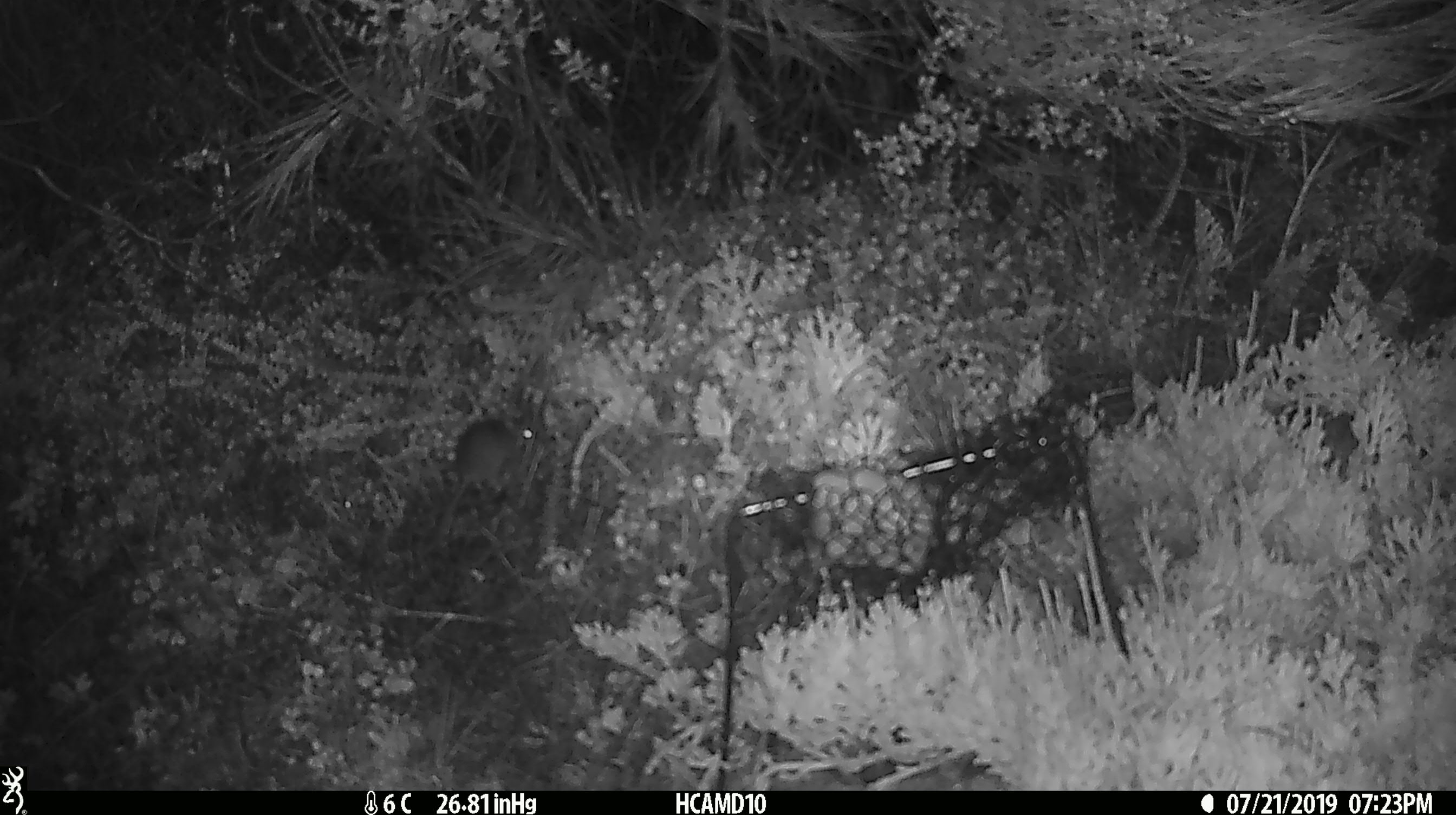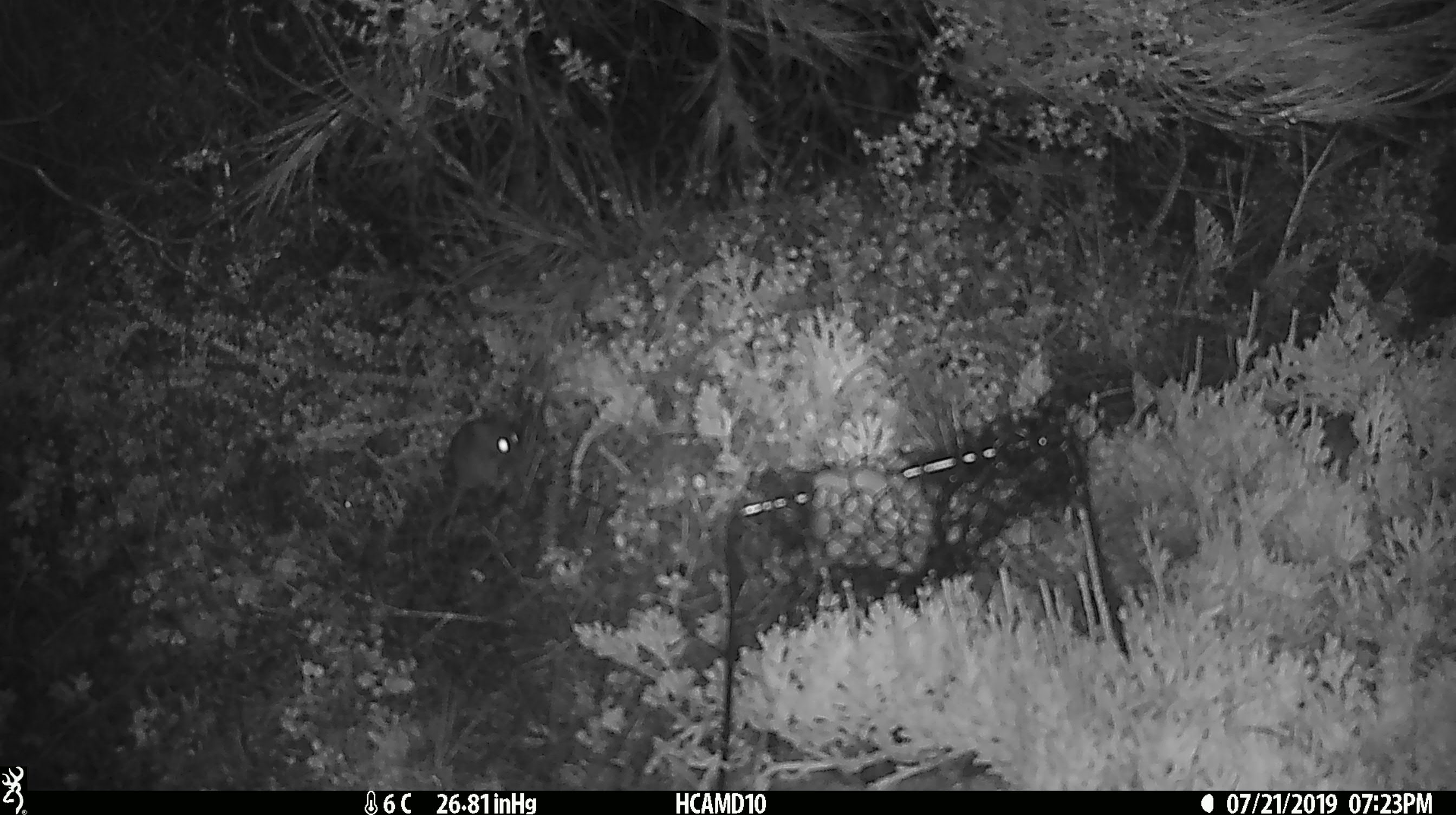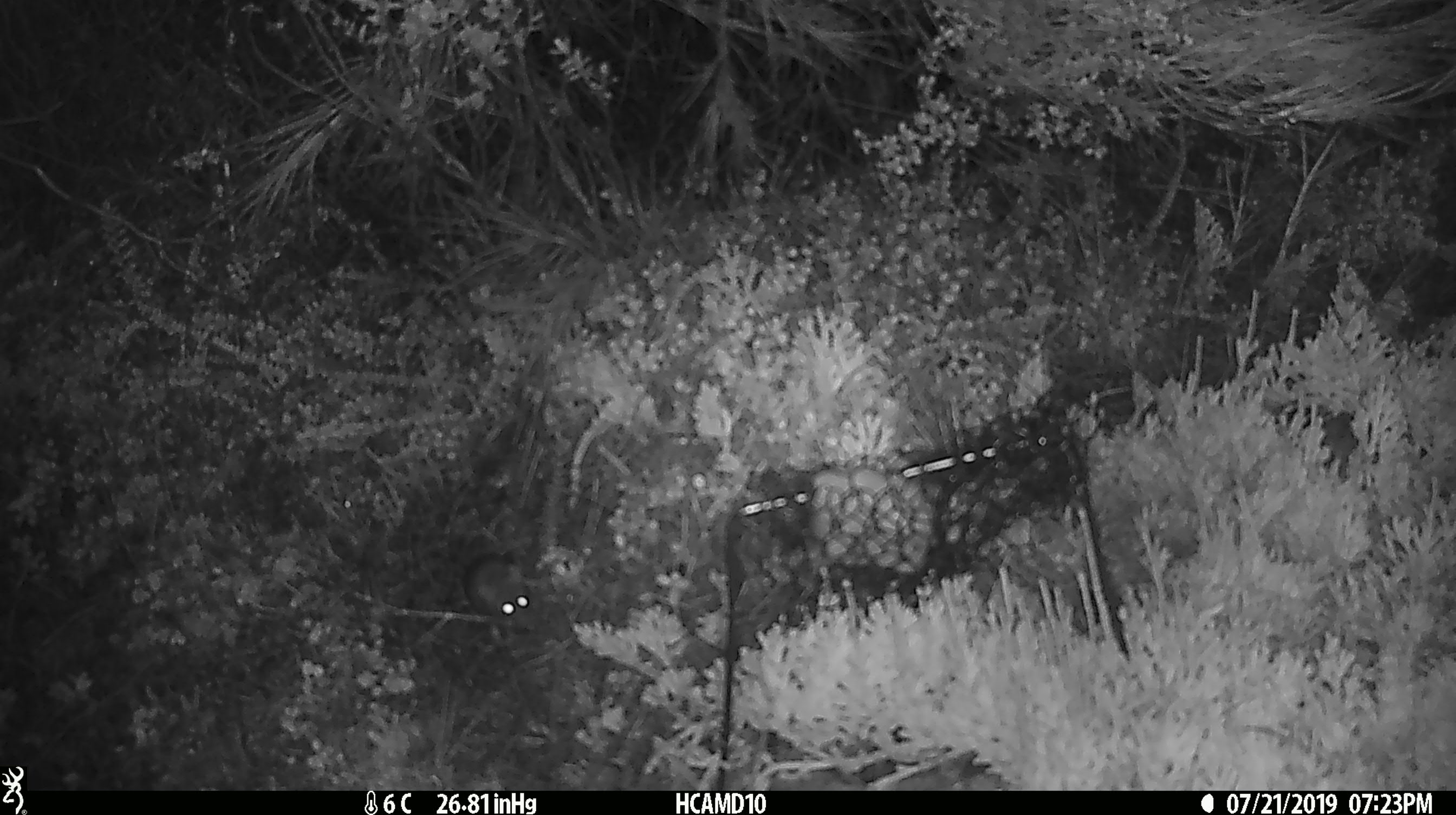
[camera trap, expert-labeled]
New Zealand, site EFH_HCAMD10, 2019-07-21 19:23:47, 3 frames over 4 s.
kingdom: Animalia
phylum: Chordata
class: Mammalia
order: Rodentia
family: Muridae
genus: Mus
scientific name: Mus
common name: mouse